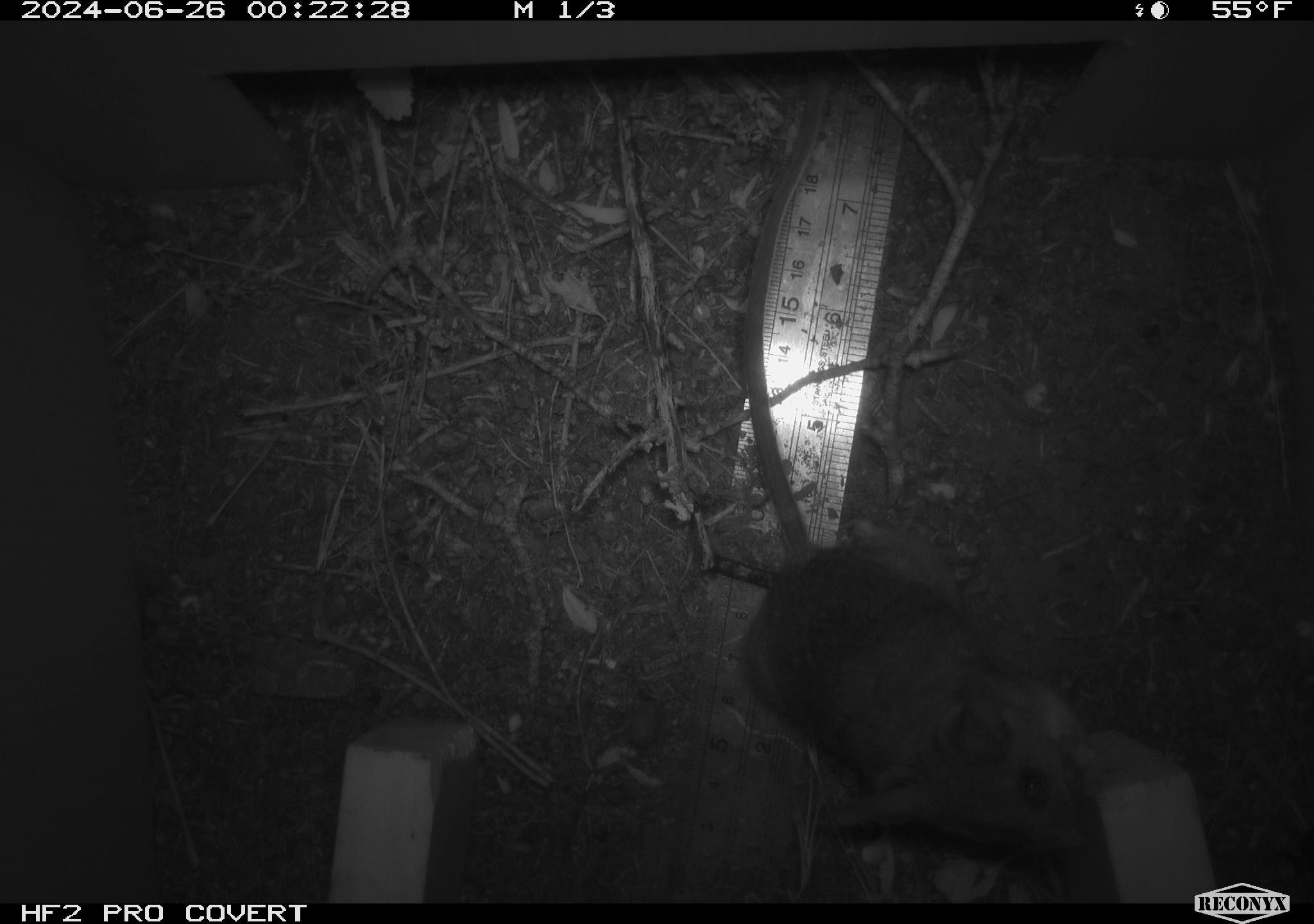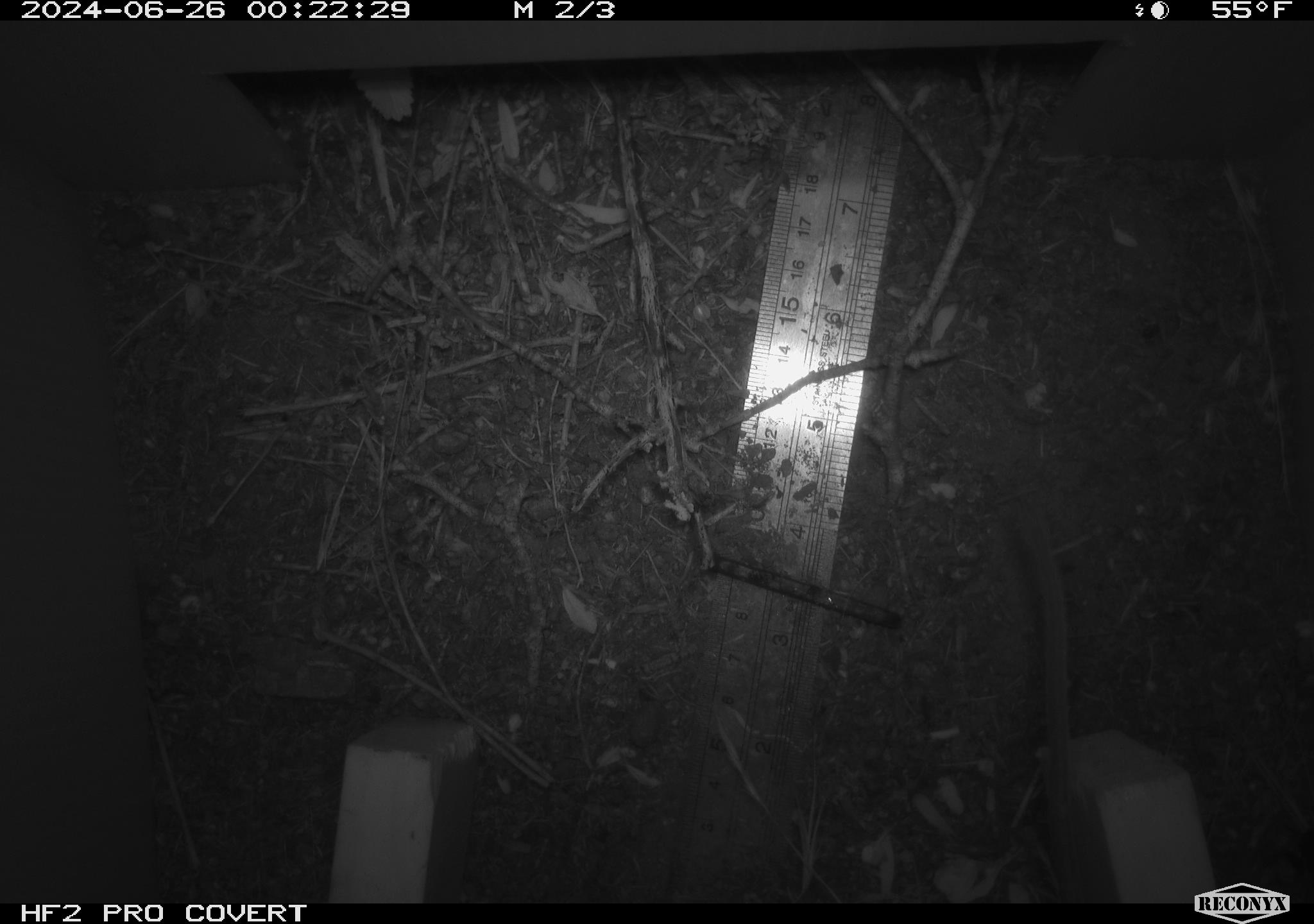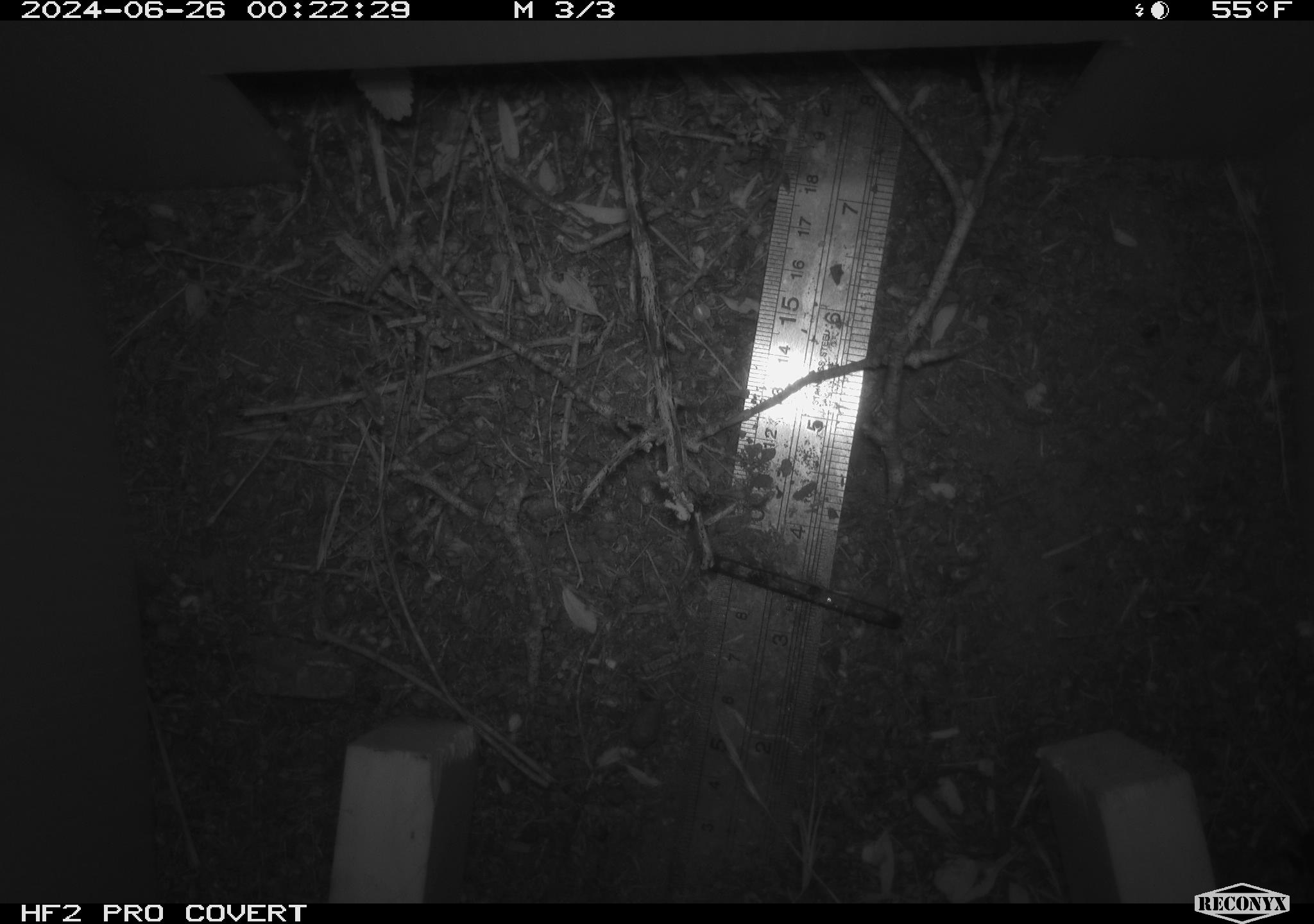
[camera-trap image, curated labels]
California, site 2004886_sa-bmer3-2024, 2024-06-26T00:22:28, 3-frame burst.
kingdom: Animalia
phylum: Chordata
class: Mammalia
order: Rodentia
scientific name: Rodentia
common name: woodrat or rat or mouse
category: woodrat or rat or mouse species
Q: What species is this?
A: Woodrat or rat or mouse species (woodrat or rat or mouse) (Rodentia).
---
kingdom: Animalia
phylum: Chordata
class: Mammalia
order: Rodentia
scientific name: Rodentia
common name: mouse species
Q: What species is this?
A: Mouse species (Rodentia).